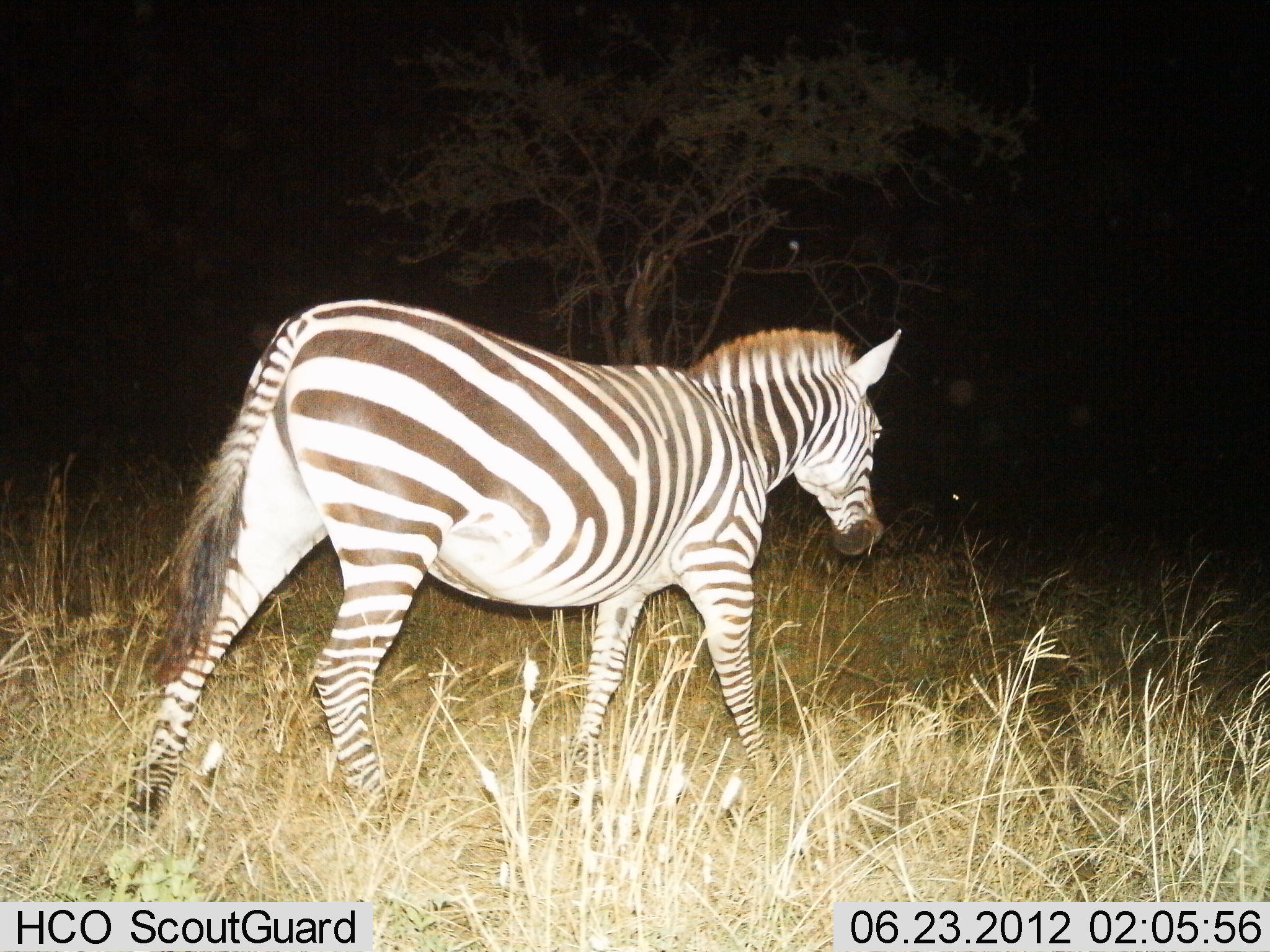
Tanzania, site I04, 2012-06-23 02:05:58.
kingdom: Animalia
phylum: Chordata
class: Mammalia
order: Perissodactyla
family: Equidae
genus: Equus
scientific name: Equus quagga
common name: plains zebra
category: zebra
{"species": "zebra (plains zebra) (Equus quagga)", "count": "1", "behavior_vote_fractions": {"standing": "10%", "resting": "0%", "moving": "90%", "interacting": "0%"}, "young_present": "0%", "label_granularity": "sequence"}